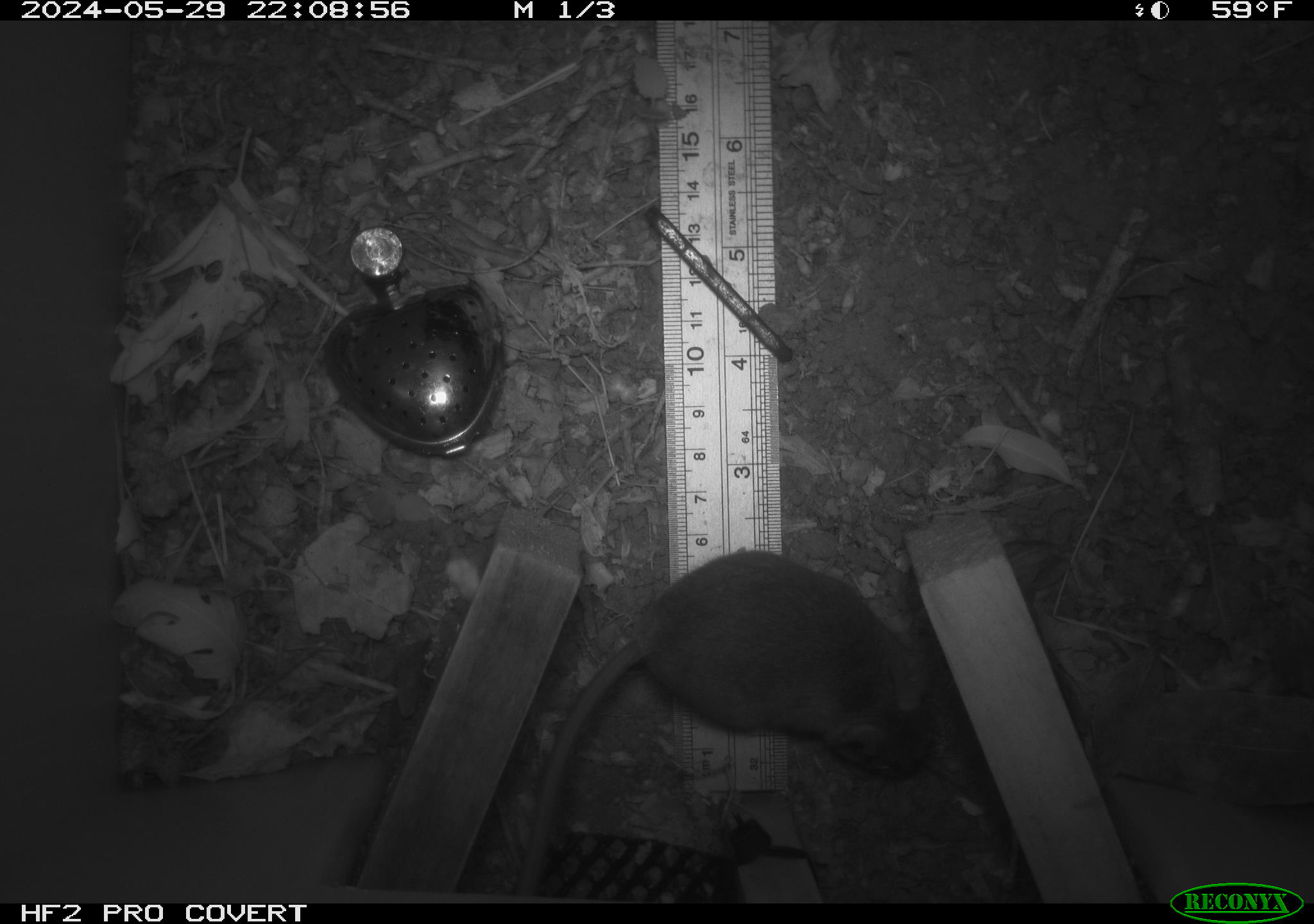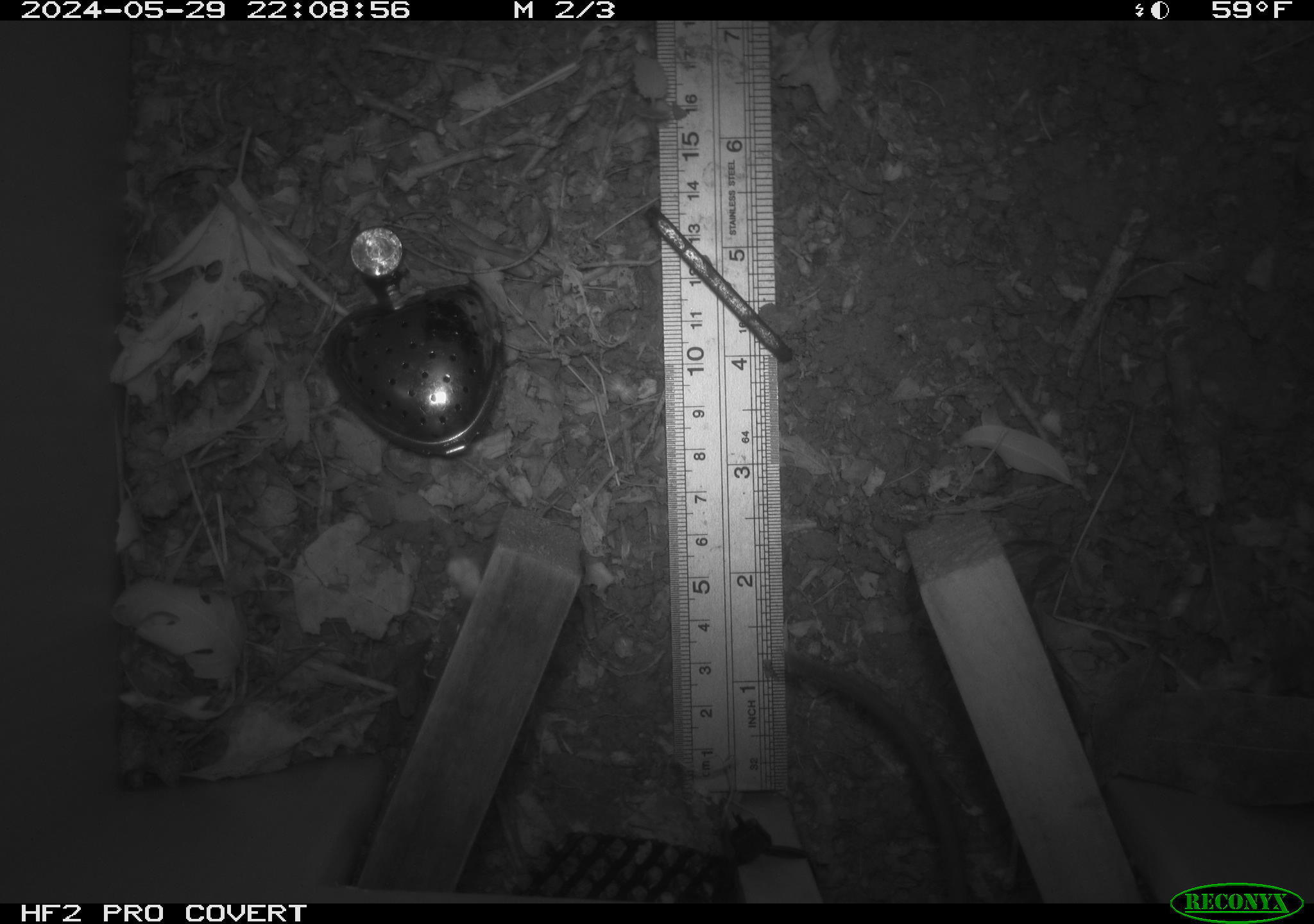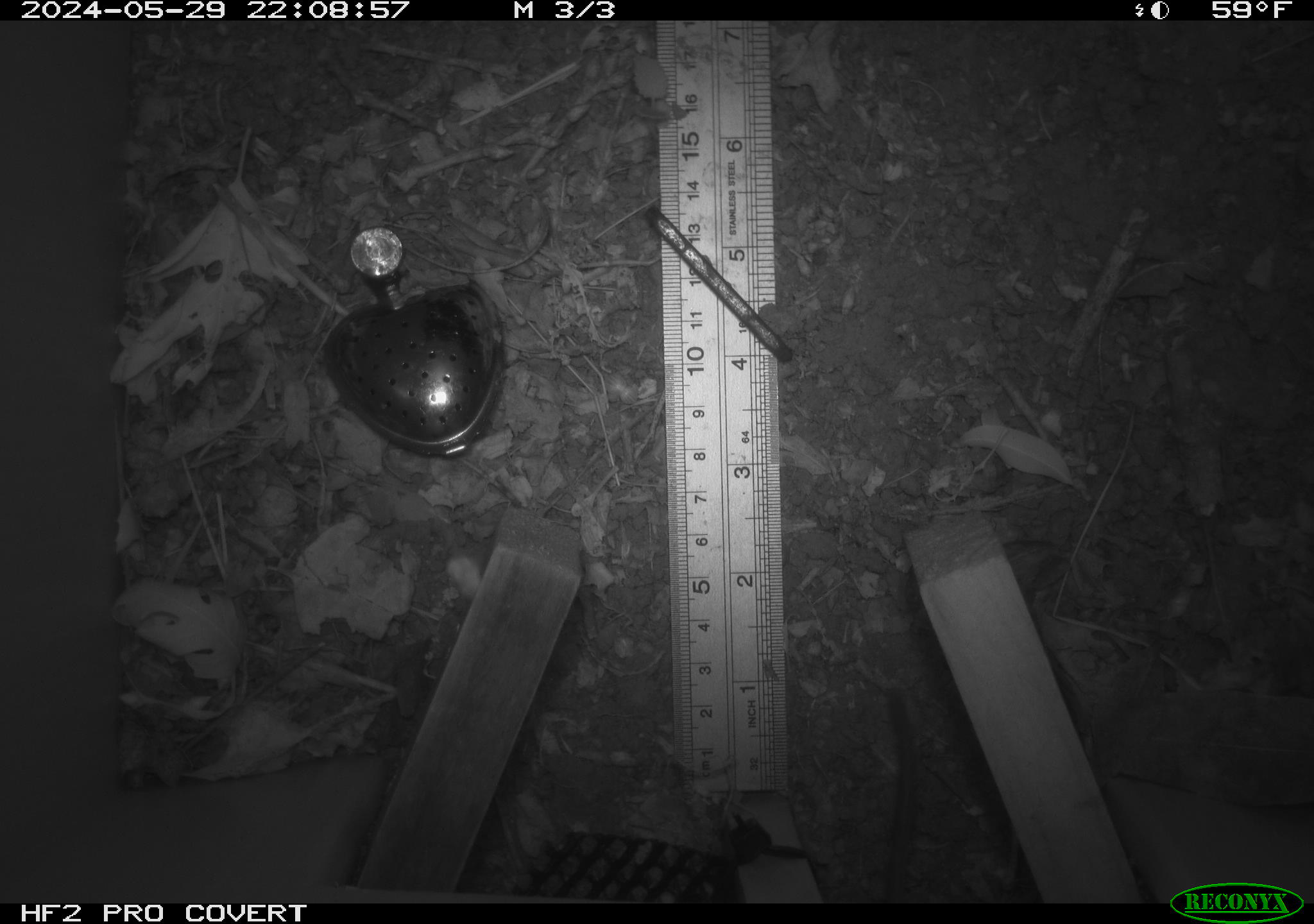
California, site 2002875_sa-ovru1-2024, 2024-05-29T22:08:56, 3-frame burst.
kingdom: Animalia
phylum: Chordata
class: Mammalia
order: Rodentia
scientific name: Rodentia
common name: rodent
Rodent (Rodentia).